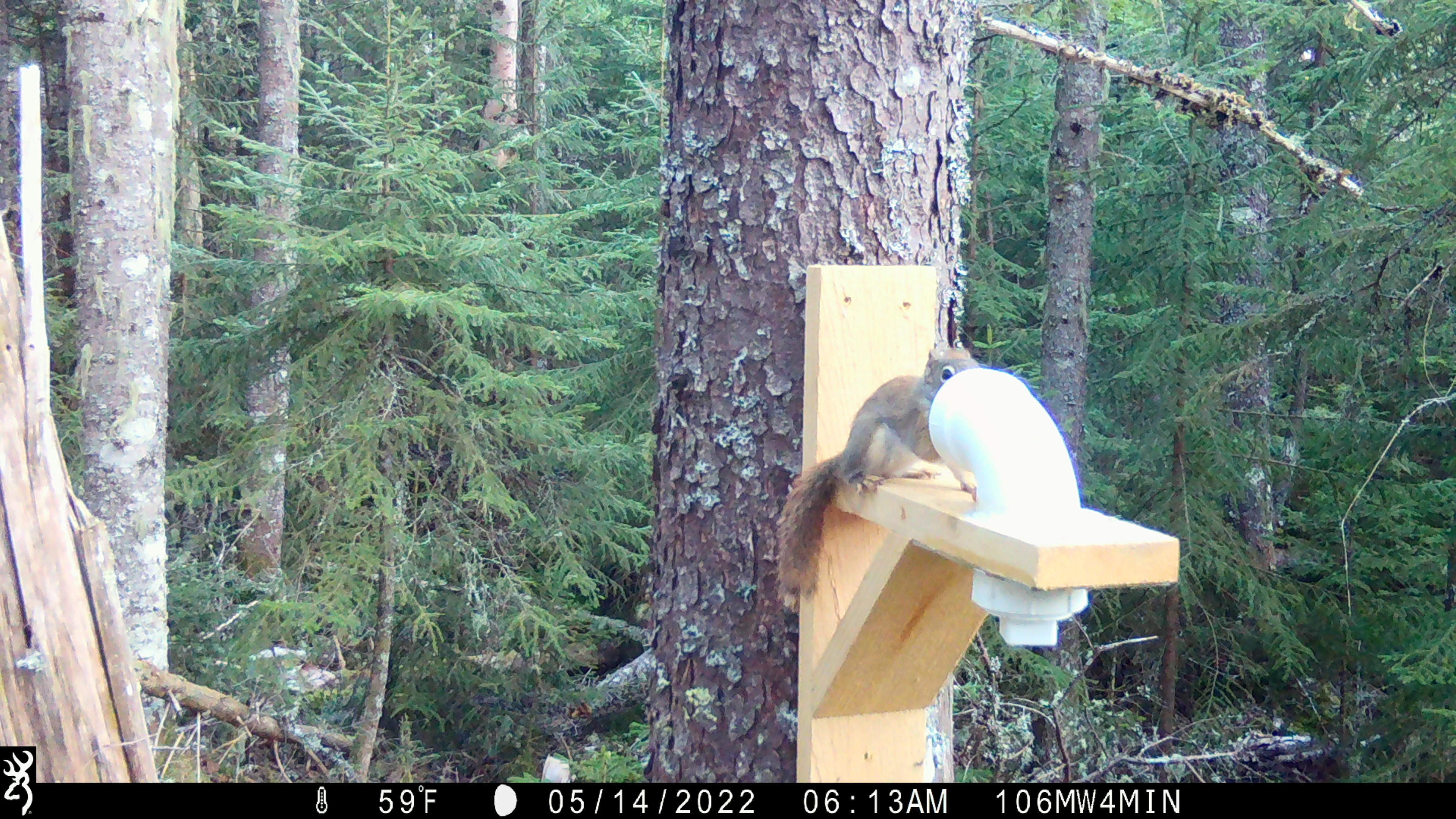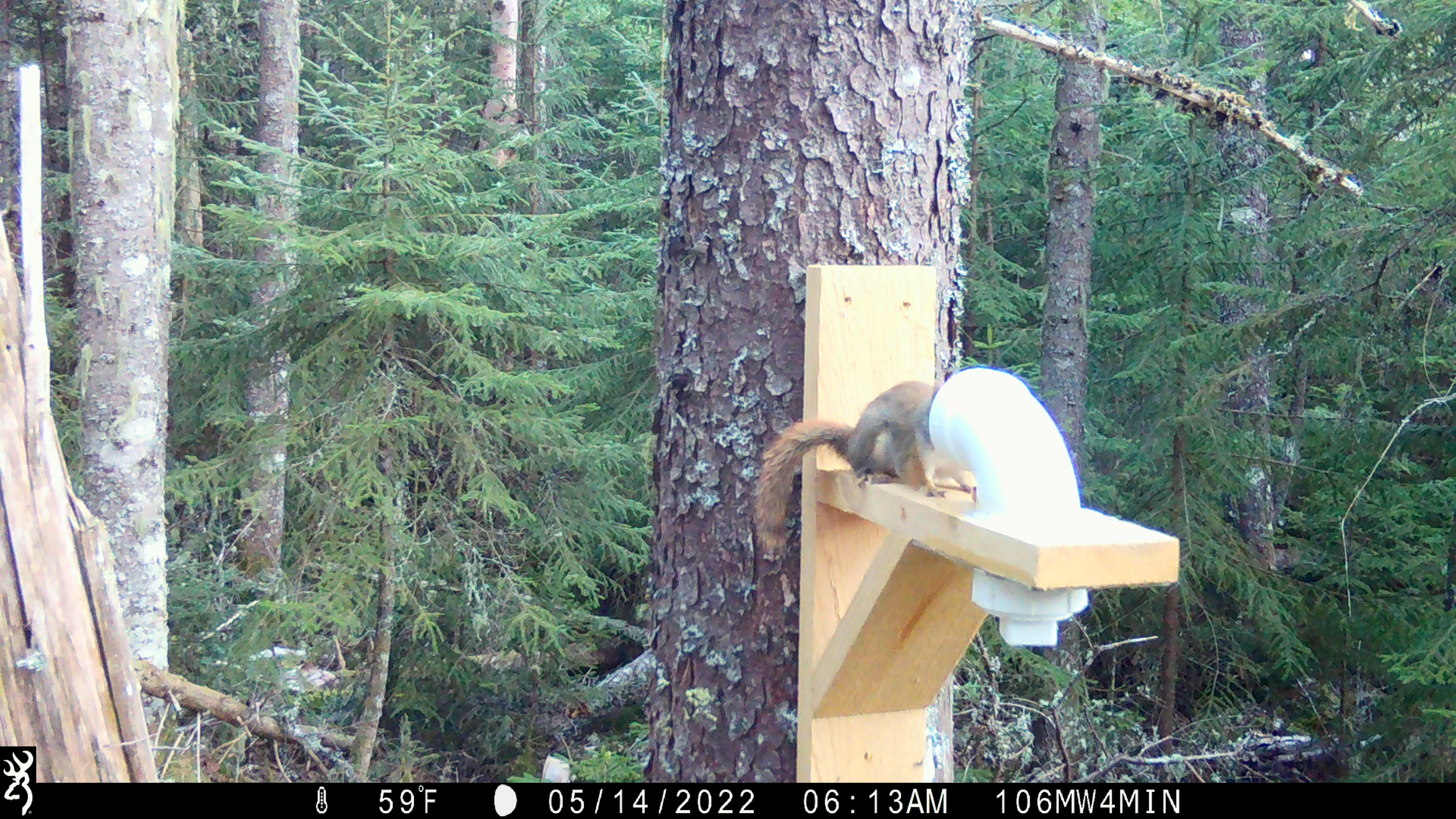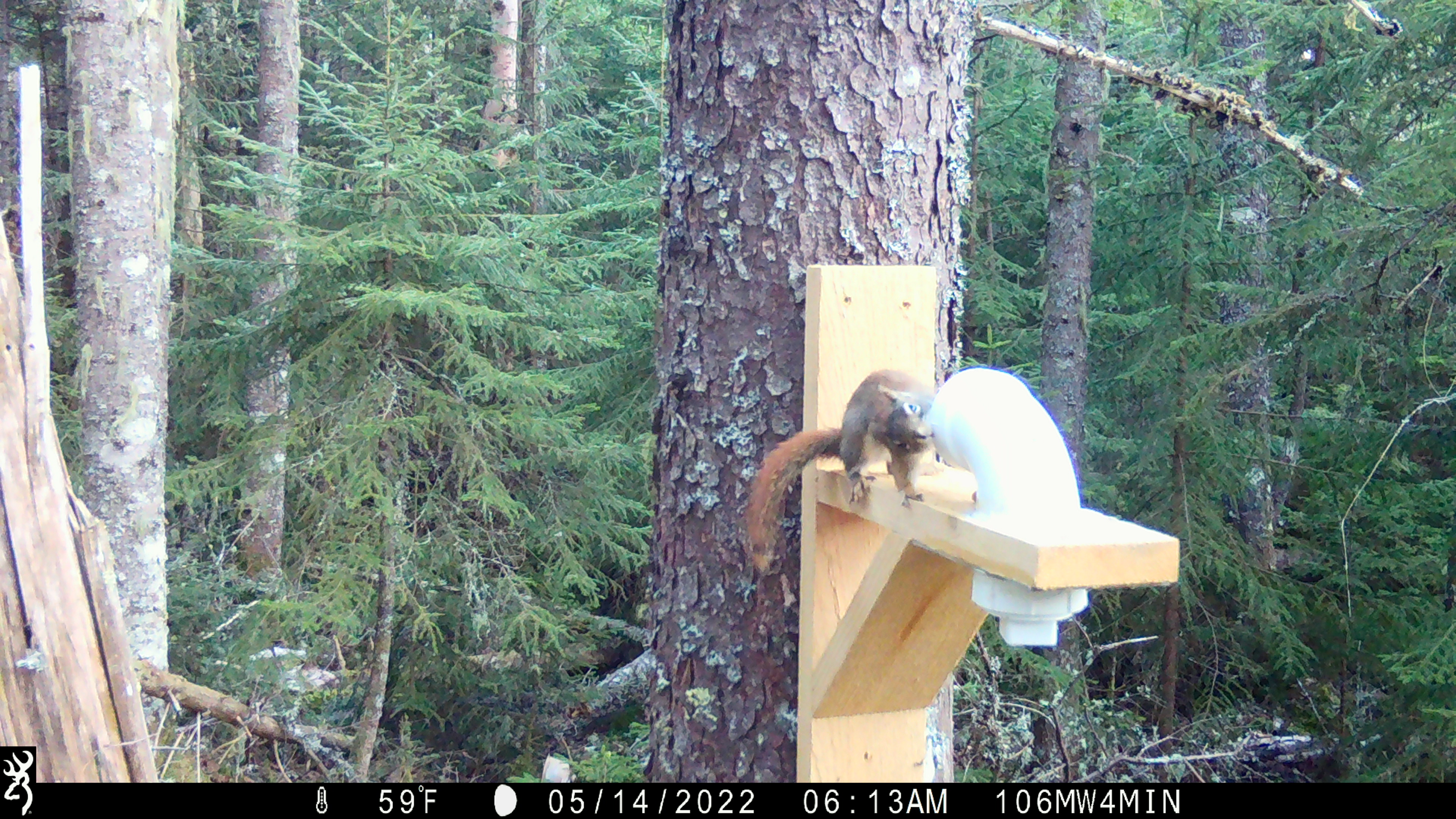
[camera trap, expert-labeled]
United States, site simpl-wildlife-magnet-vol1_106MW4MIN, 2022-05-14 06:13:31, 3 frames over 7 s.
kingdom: Animalia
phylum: Chordata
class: Mammalia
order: Rodentia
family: Sciuridae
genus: Tamiasciurus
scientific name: Tamiasciurus hudsonicus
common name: red squirrel